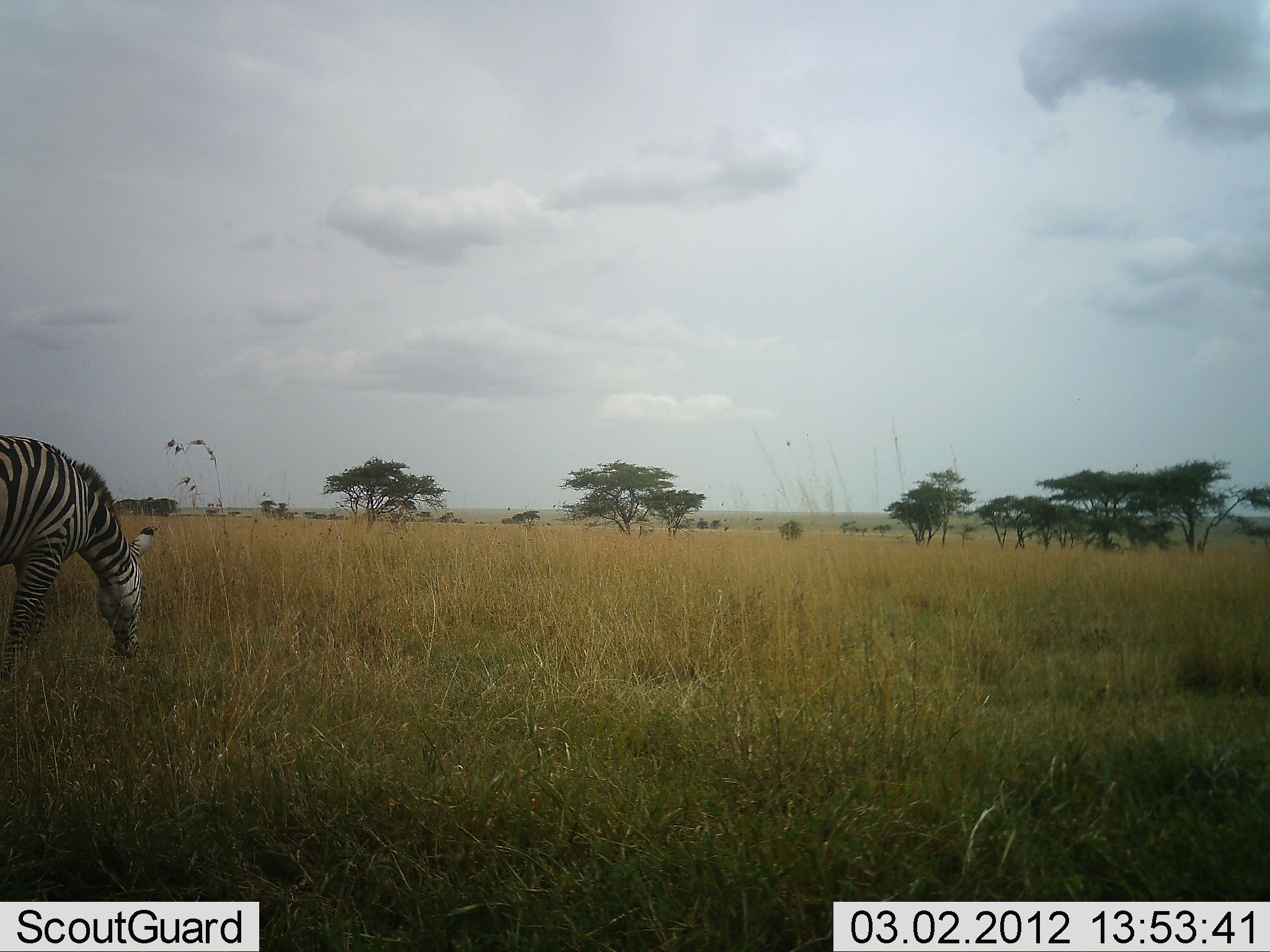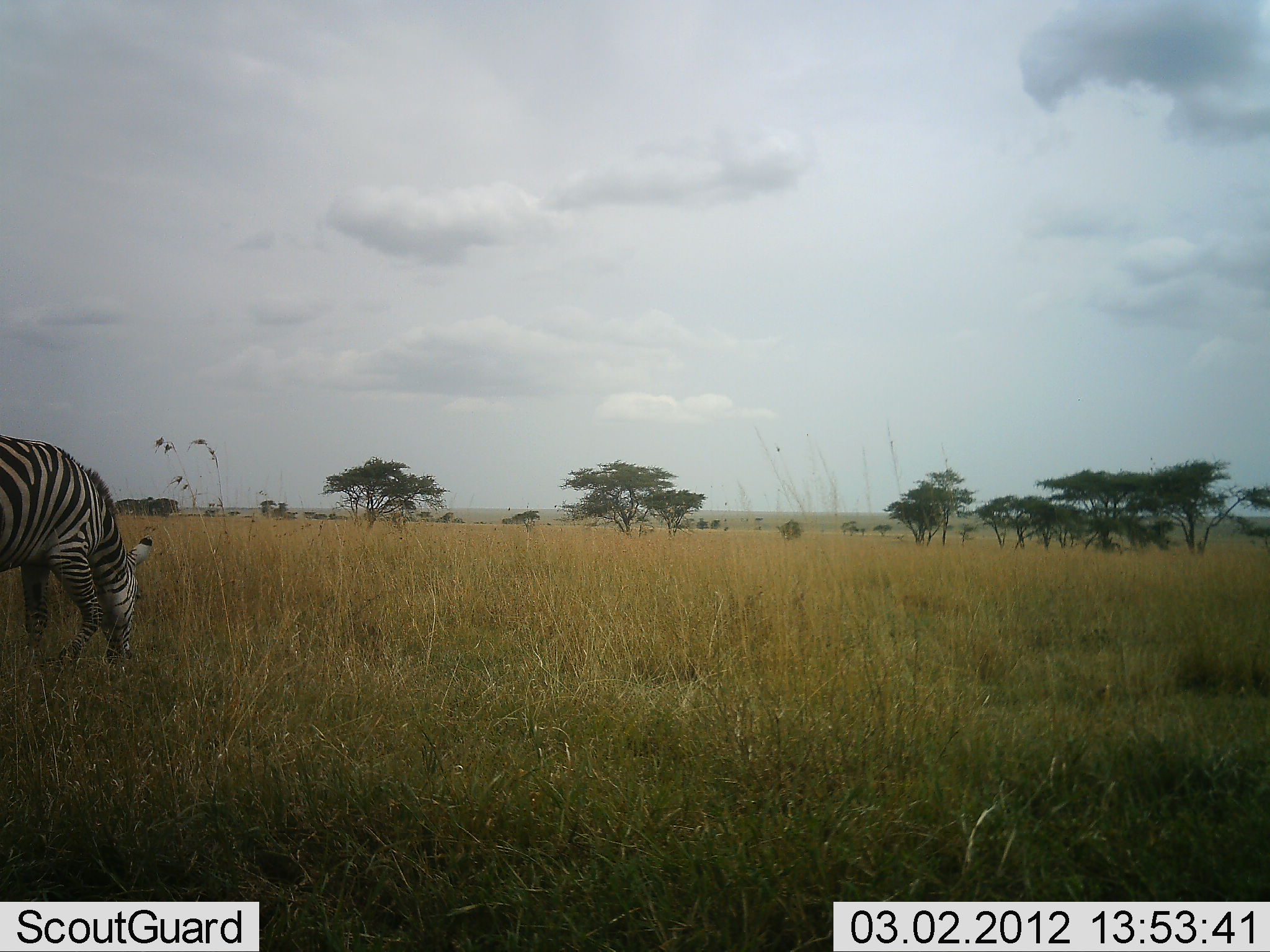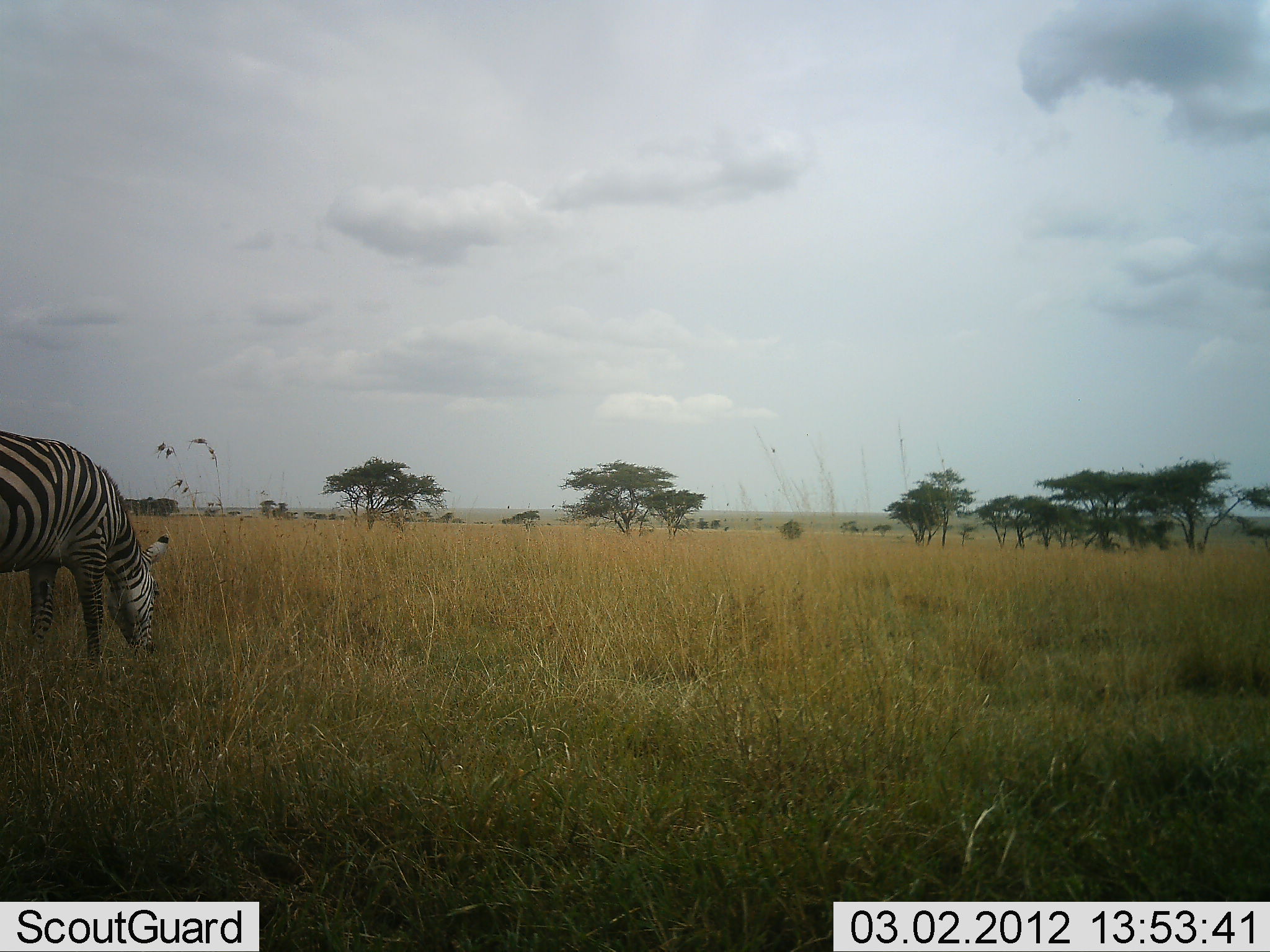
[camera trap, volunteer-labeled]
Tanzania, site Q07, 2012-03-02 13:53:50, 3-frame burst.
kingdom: Animalia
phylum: Chordata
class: Mammalia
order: Perissodactyla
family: Equidae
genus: Equus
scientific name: Equus quagga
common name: plains zebra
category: zebra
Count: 1.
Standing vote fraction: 36%.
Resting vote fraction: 0%.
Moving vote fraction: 0%.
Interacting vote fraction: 0%.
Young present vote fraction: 0%.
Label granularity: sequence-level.